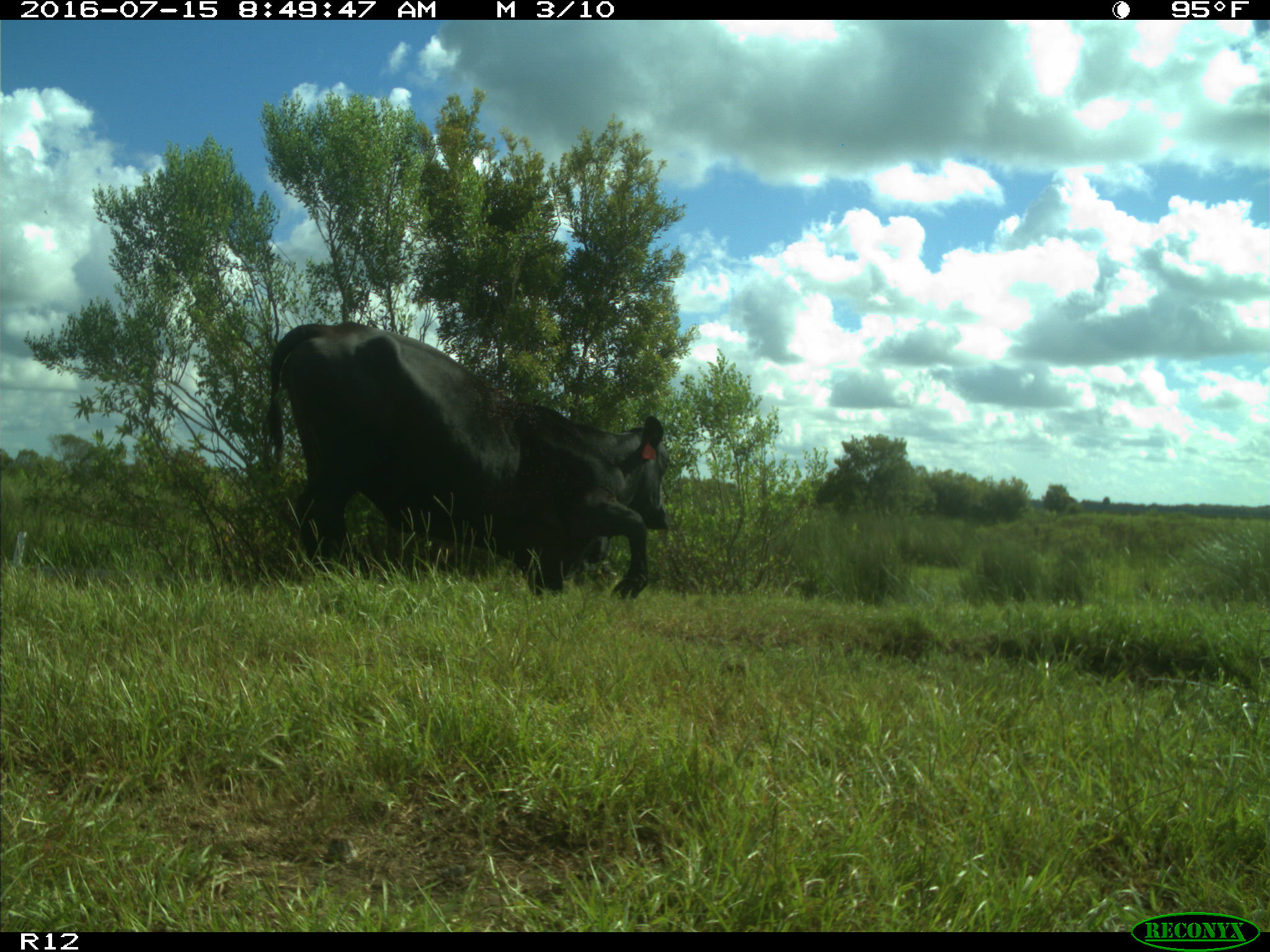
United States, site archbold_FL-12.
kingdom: Animalia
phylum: Chordata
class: Mammalia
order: Artiodactyla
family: Bovidae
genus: Bos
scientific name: Bos taurus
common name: domestic cow